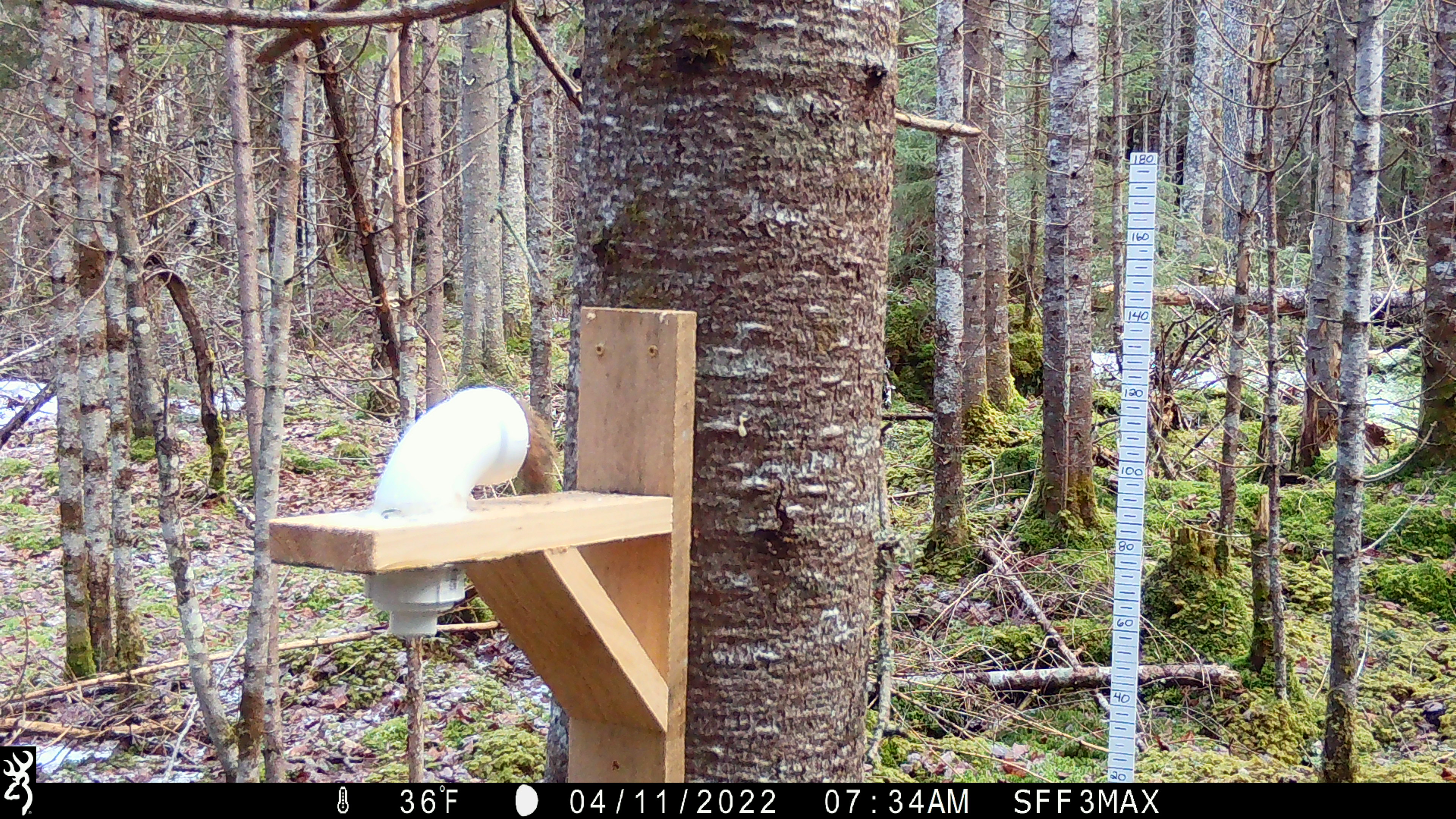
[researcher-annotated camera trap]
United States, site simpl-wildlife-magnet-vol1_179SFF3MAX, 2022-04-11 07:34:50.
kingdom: Animalia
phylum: Chordata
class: Mammalia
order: Rodentia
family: Sciuridae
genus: Tamiasciurus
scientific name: Tamiasciurus hudsonicus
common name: red squirrel